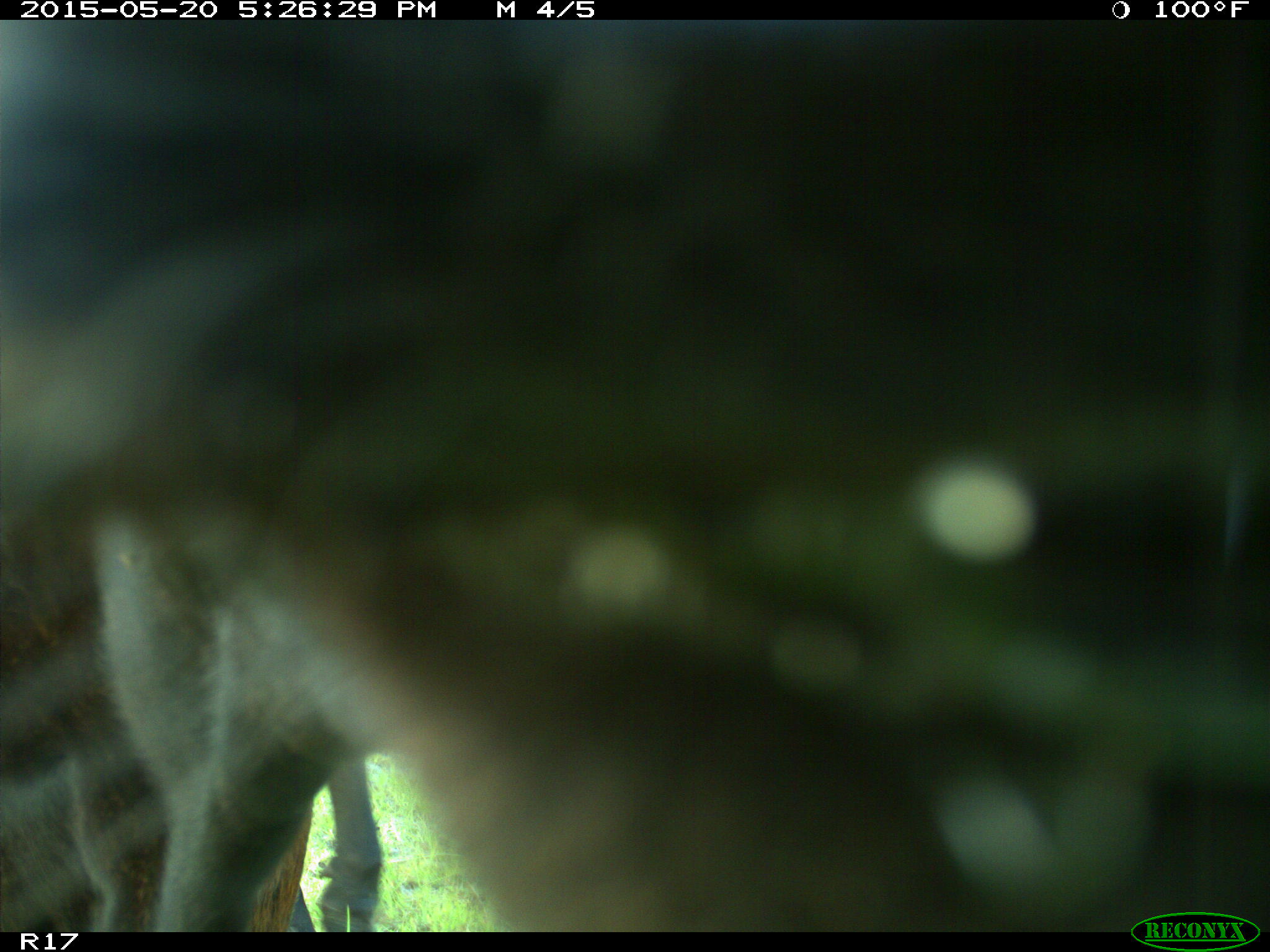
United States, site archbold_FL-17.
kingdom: Animalia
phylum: Chordata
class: Mammalia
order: Artiodactyla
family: Bovidae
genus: Bos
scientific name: Bos taurus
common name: domestic cow